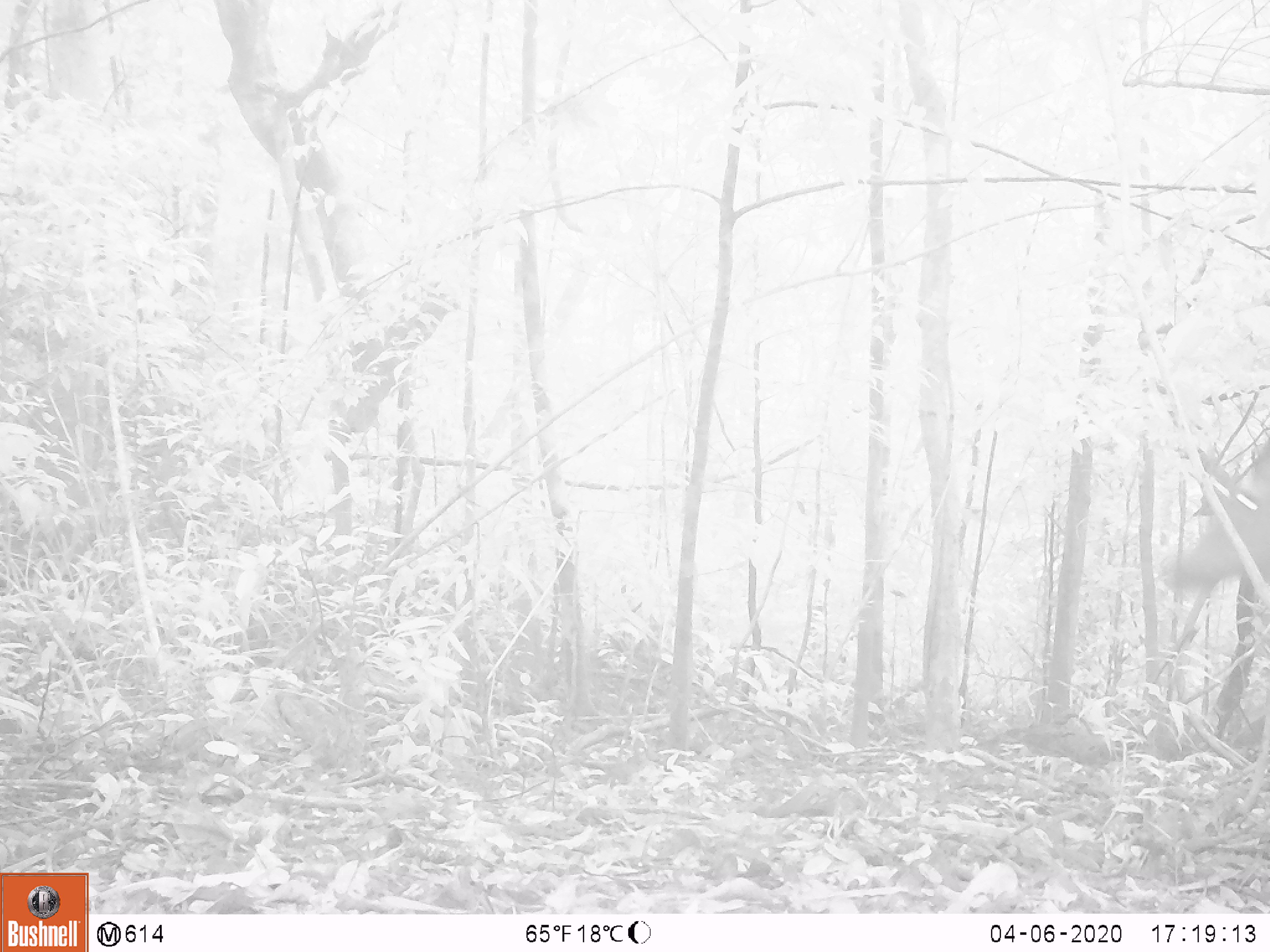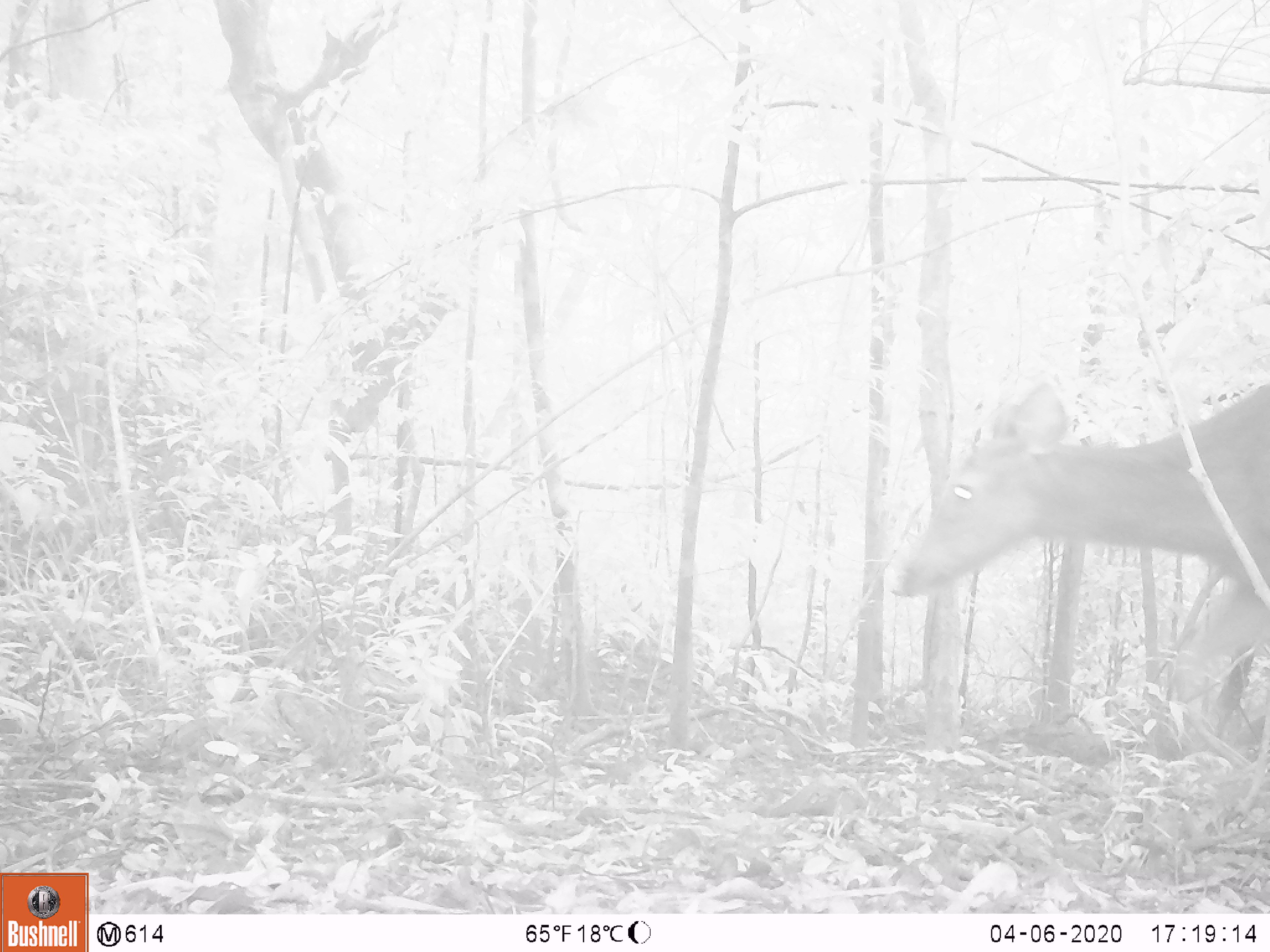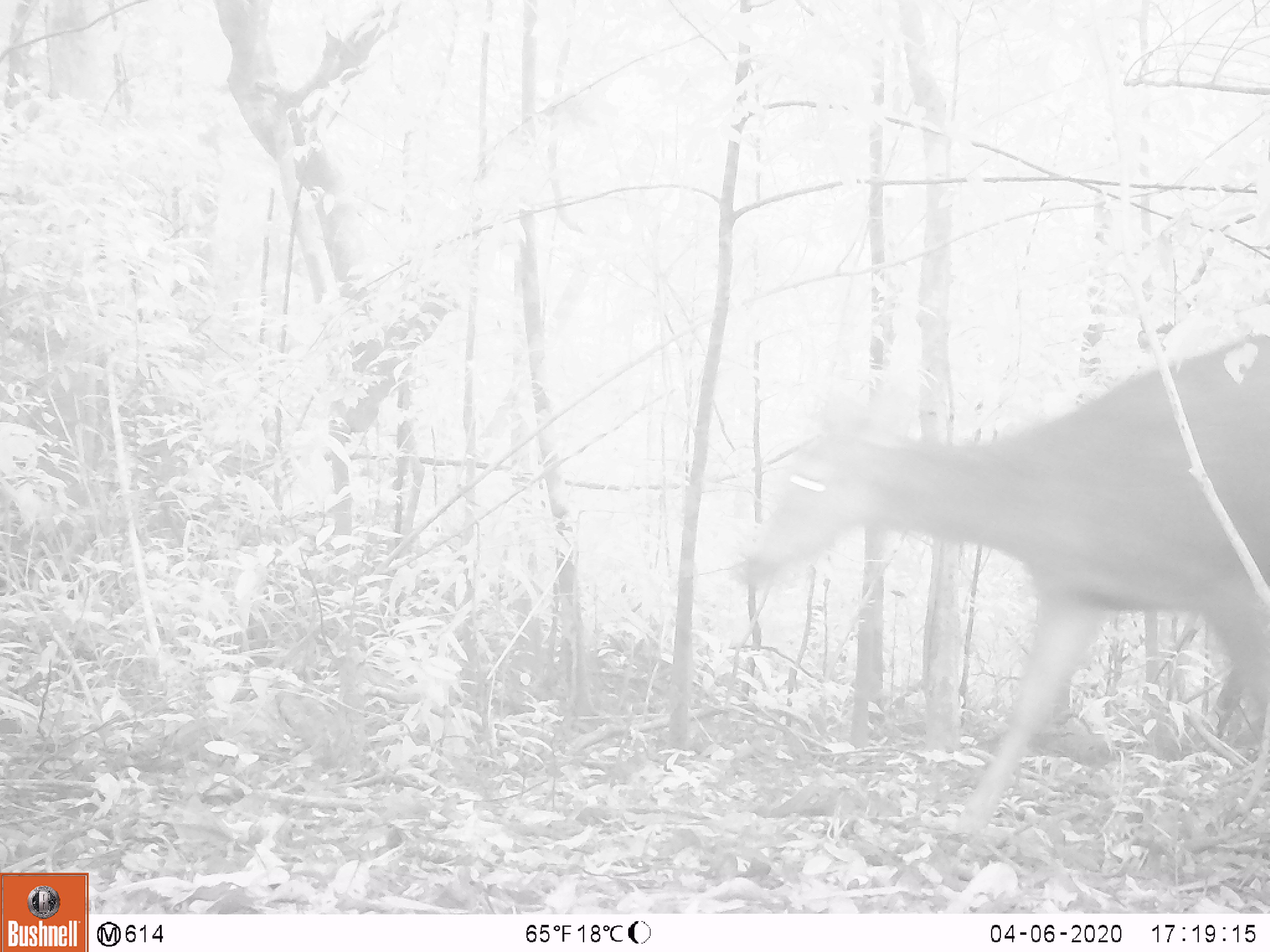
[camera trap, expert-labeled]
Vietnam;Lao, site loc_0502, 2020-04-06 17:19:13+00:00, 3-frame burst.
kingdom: Animalia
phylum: Chordata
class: Mammalia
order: Artiodactyla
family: Cervidae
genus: Rusa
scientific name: Rusa unicolor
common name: sambar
Sambar (Rusa unicolor). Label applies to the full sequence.